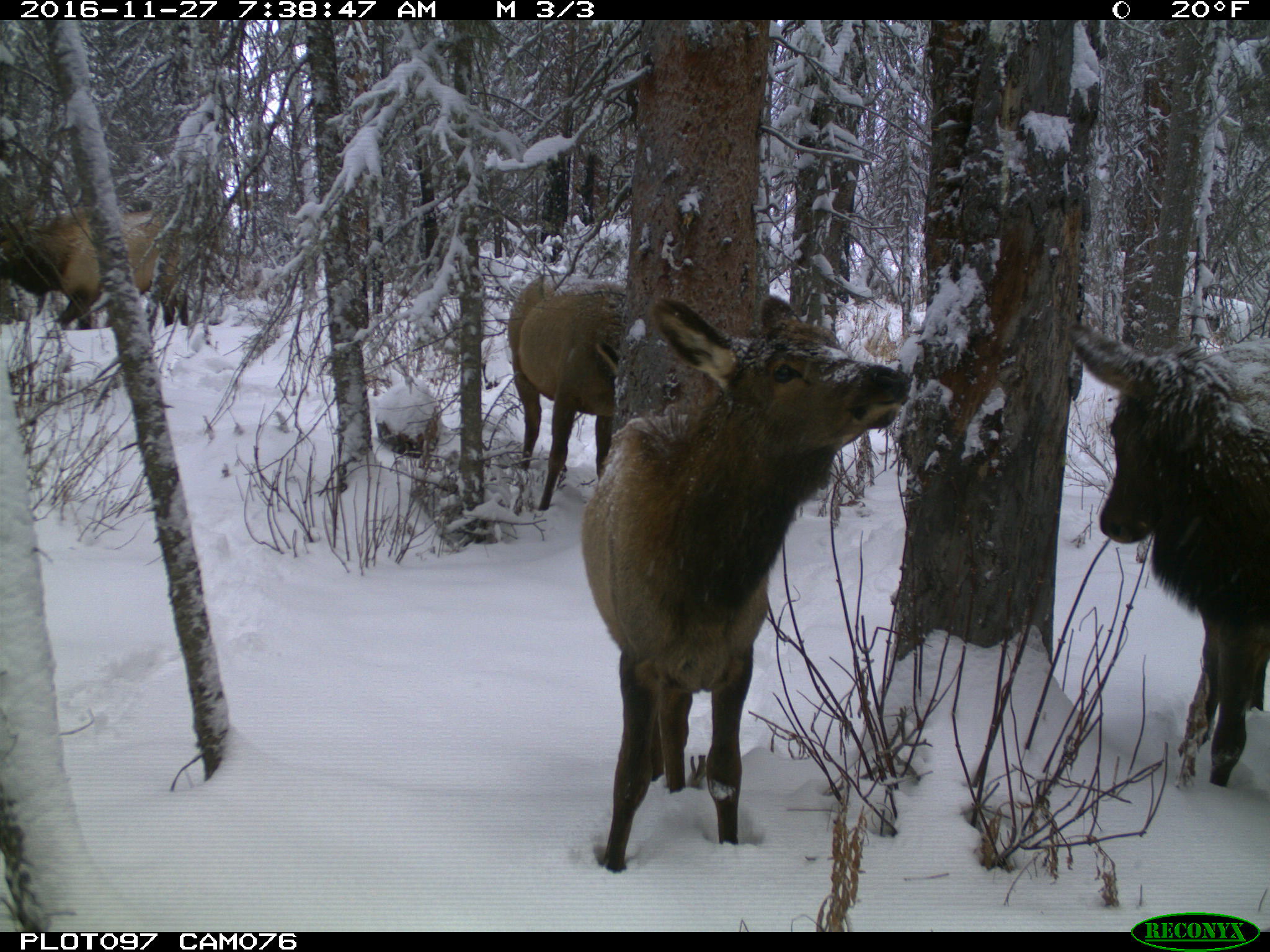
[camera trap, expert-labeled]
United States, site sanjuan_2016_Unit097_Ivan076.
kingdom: Animalia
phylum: Chordata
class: Mammalia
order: Artiodactyla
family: Cervidae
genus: Cervus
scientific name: Cervus elaphus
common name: red deer